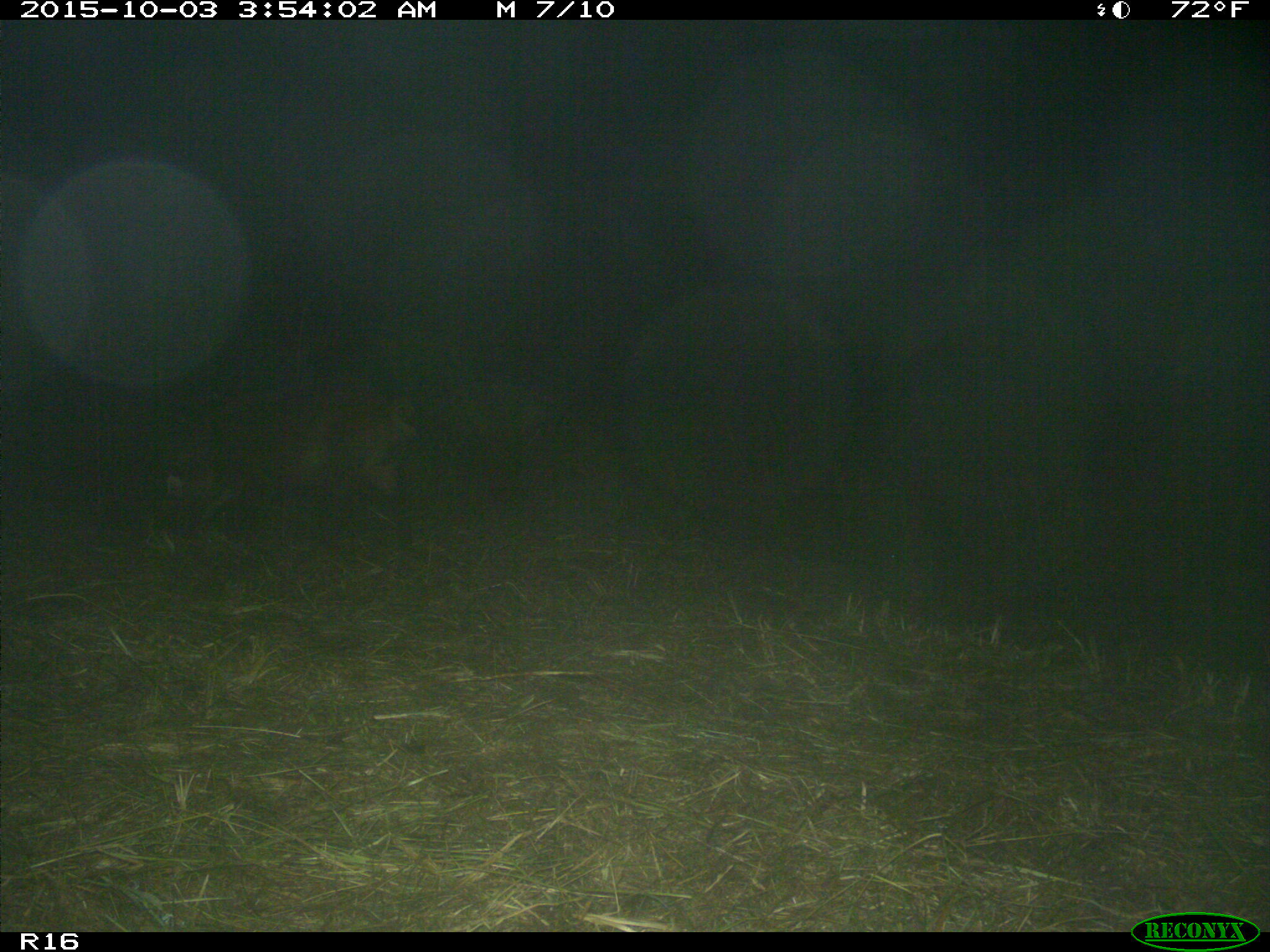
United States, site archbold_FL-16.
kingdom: Animalia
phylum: Chordata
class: Mammalia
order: Artiodactyla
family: Suidae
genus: Sus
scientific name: Sus scrofa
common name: wild boar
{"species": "Sus scrofa (wild boar)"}